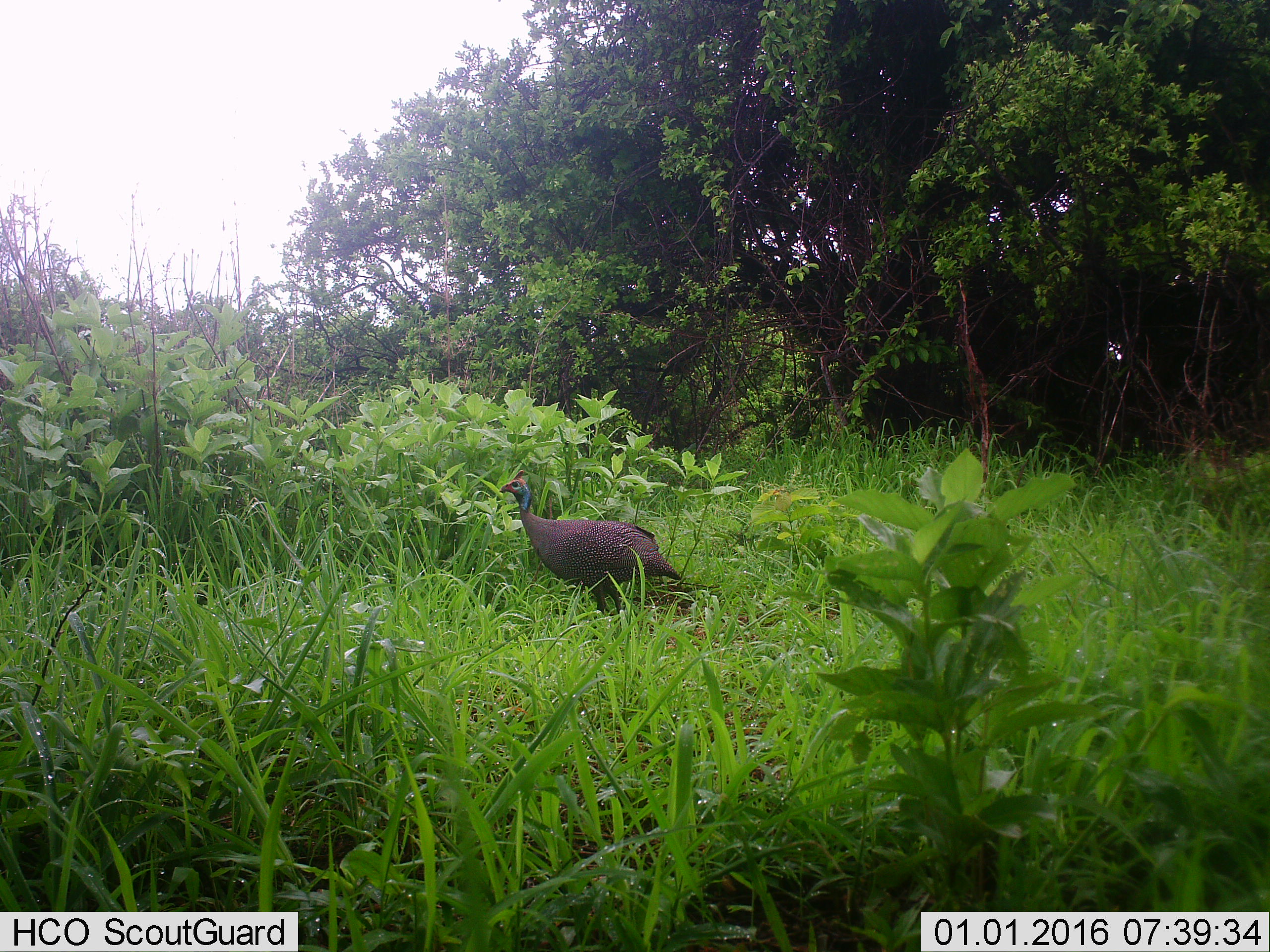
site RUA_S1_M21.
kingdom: Animalia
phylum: Chordata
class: Aves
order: Galliformes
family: Numididae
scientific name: Numididae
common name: guineafowl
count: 1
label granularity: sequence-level